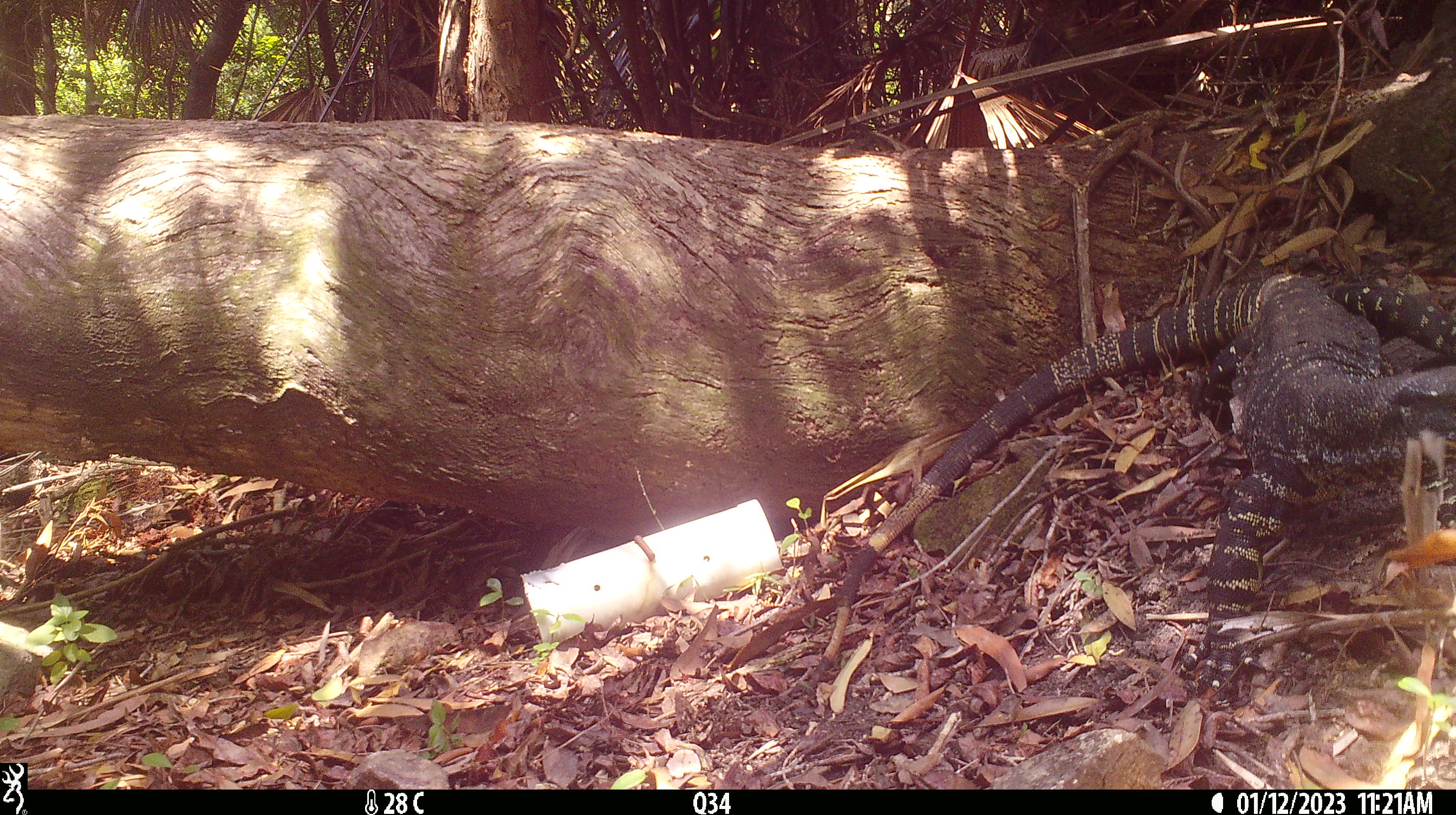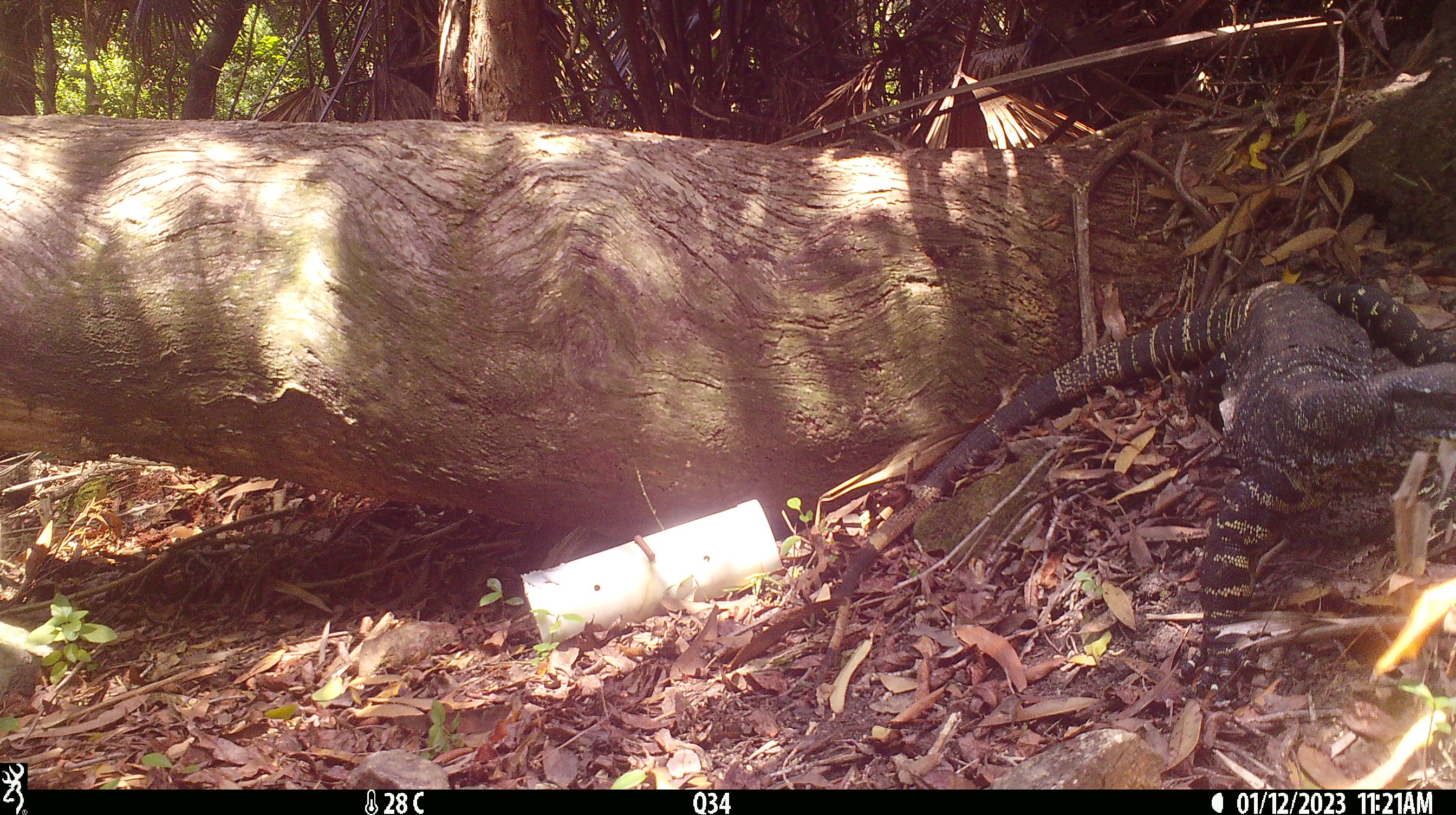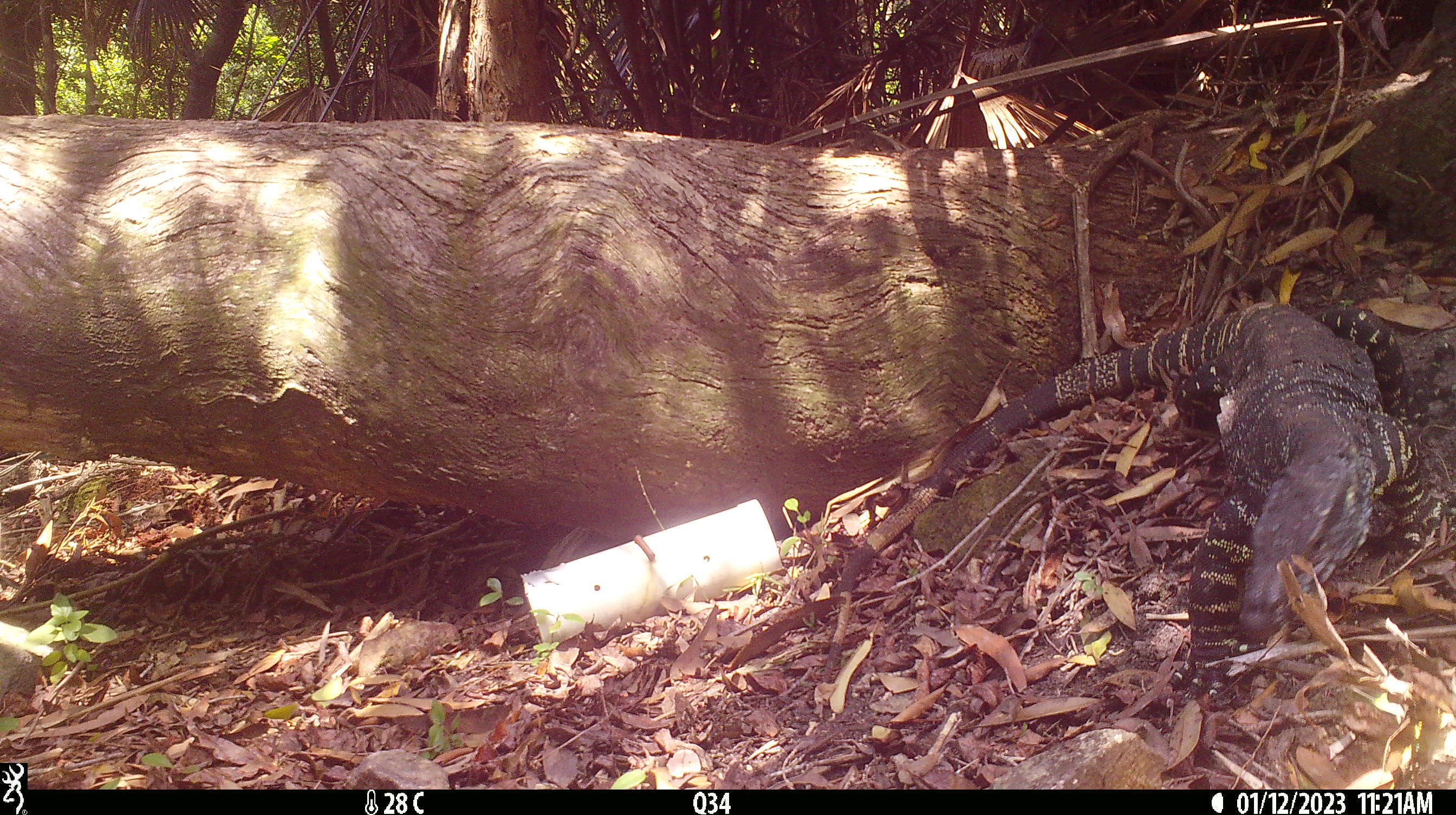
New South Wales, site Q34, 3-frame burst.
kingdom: Animalia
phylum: Chordata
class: Reptilia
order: Squamata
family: Varanidae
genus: Varanus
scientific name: Varanus varius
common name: lace monitor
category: goanna